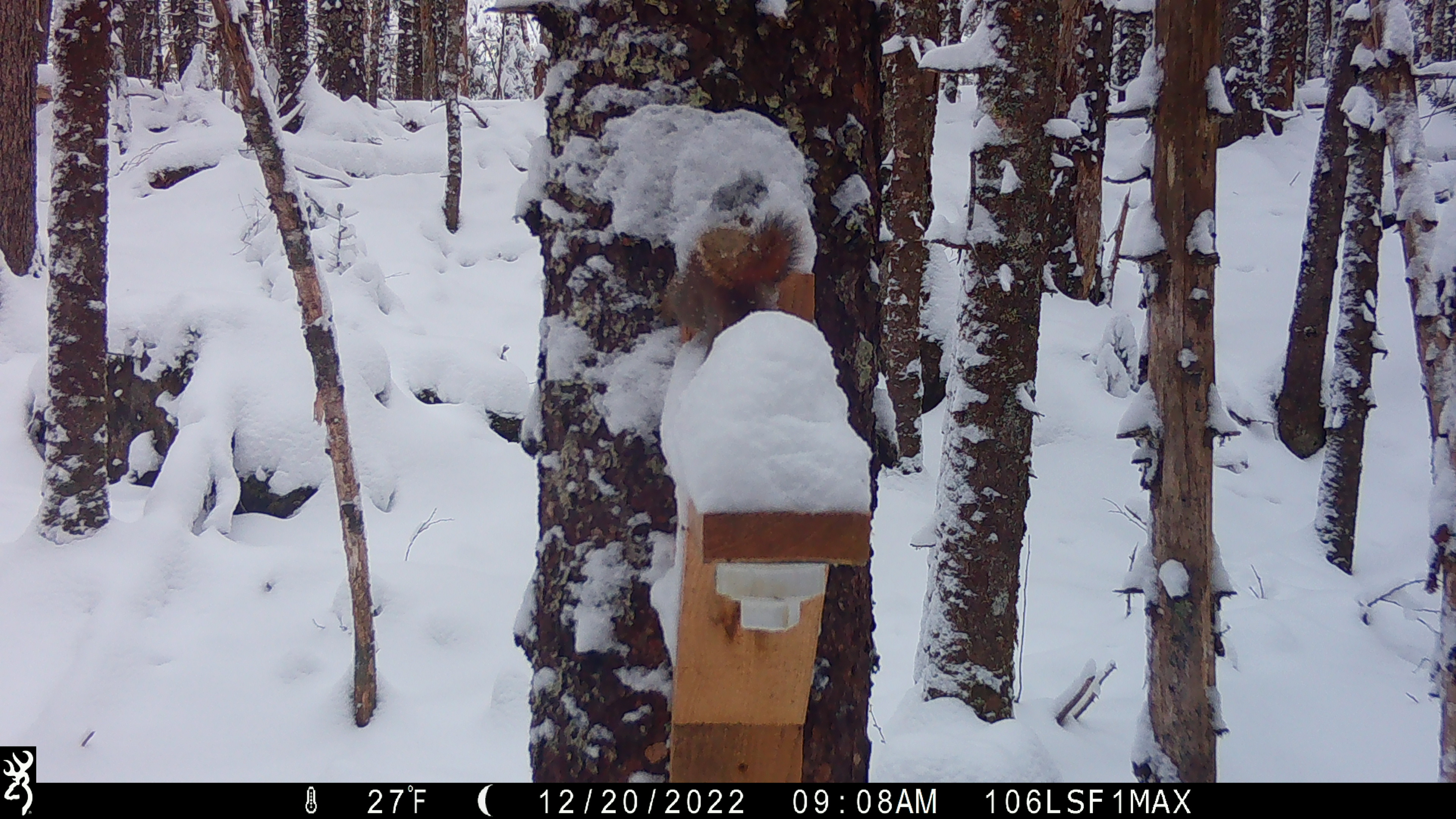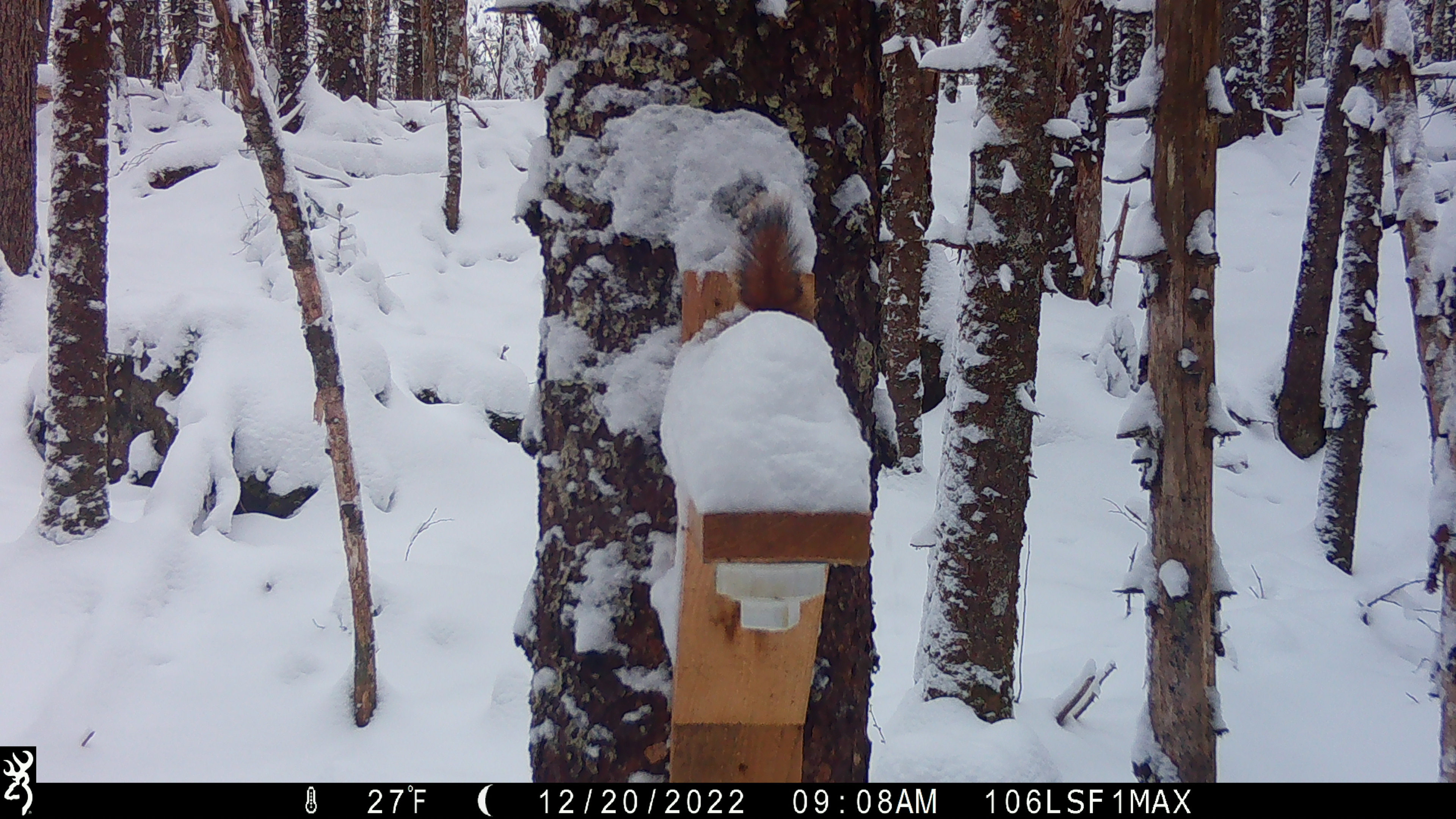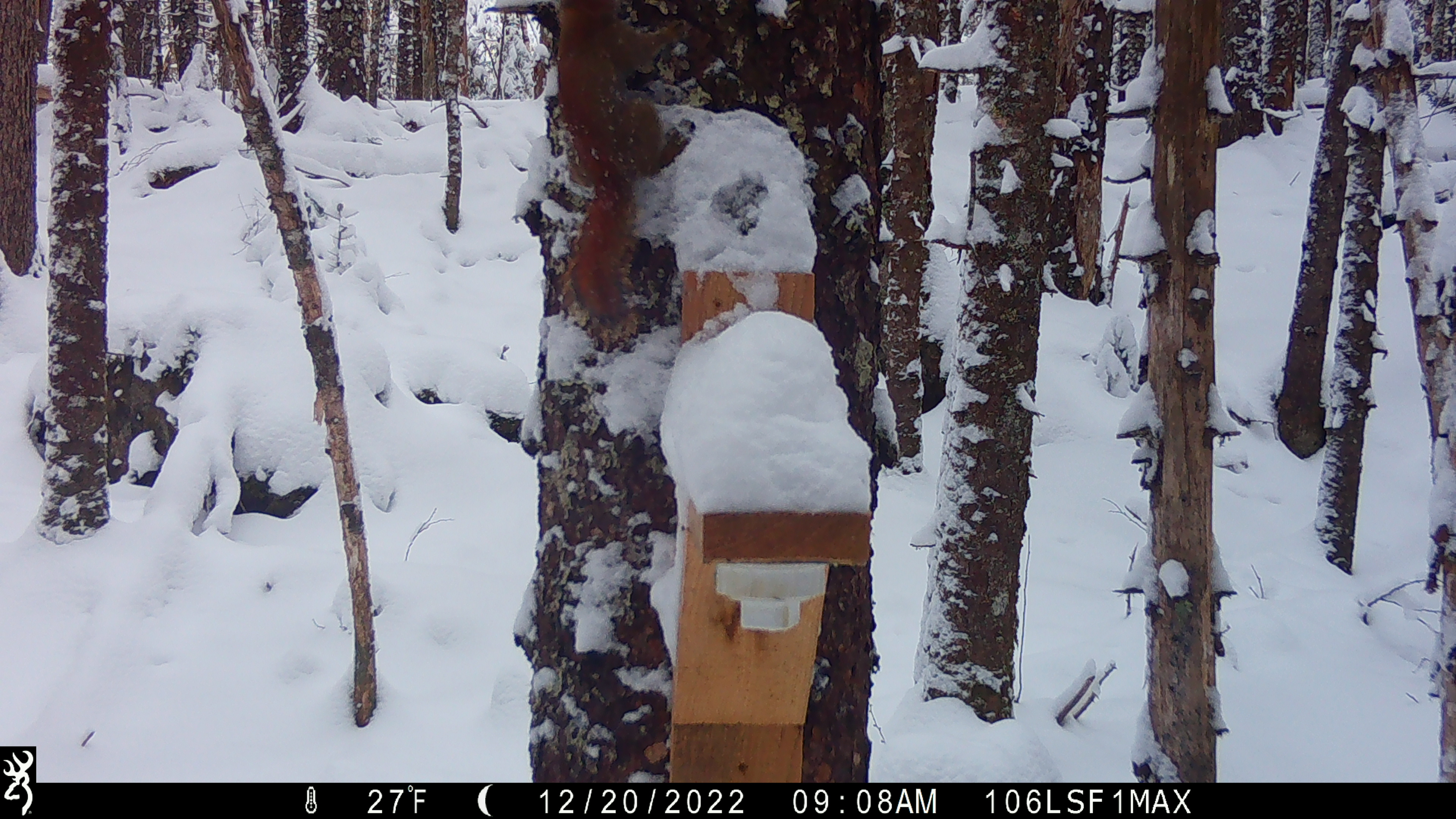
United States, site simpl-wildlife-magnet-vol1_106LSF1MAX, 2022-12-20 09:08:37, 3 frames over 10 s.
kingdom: Animalia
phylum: Chordata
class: Mammalia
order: Rodentia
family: Sciuridae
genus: Tamiasciurus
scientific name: Tamiasciurus hudsonicus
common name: red squirrel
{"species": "red squirrel (Tamiasciurus hudsonicus)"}